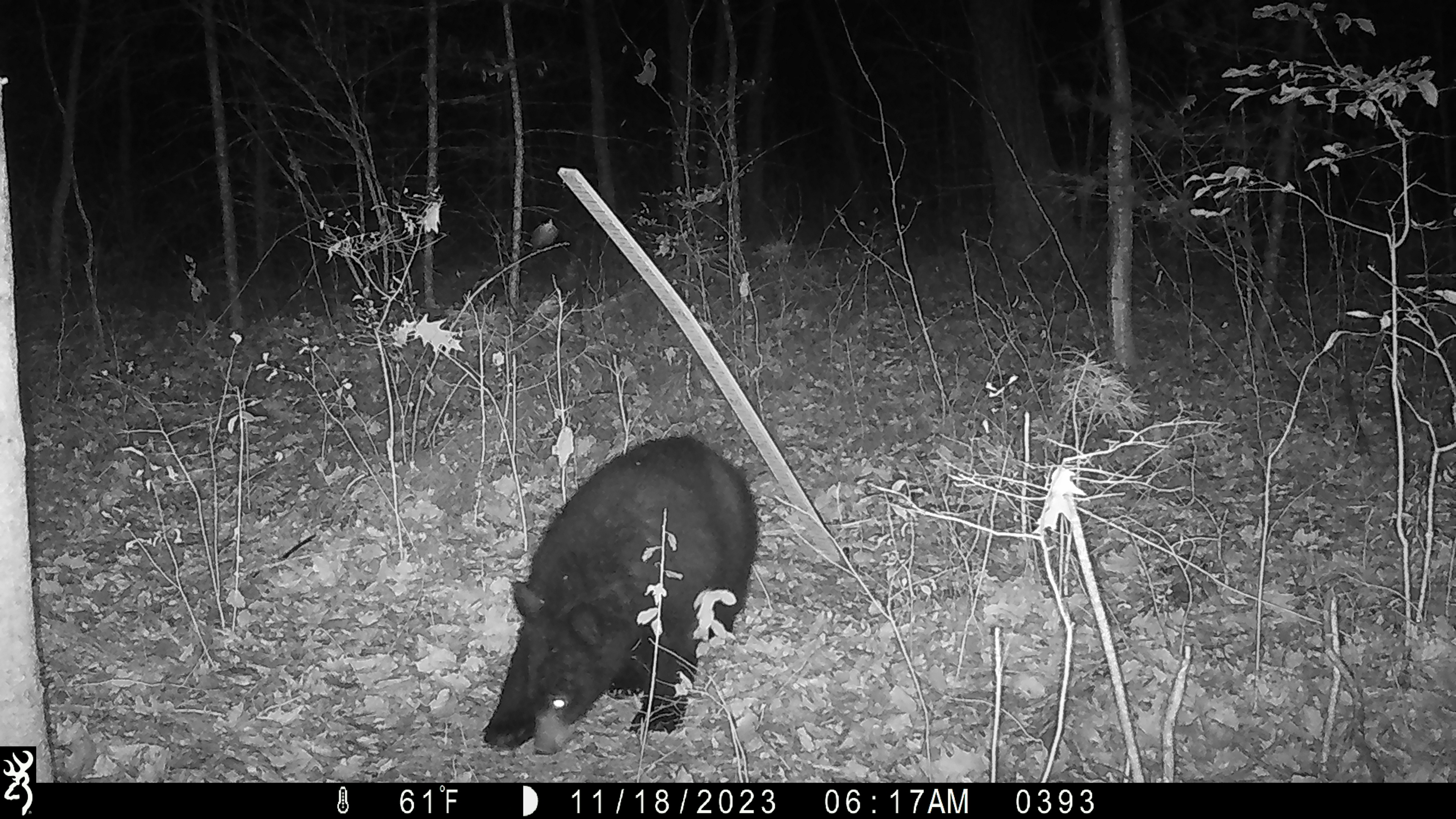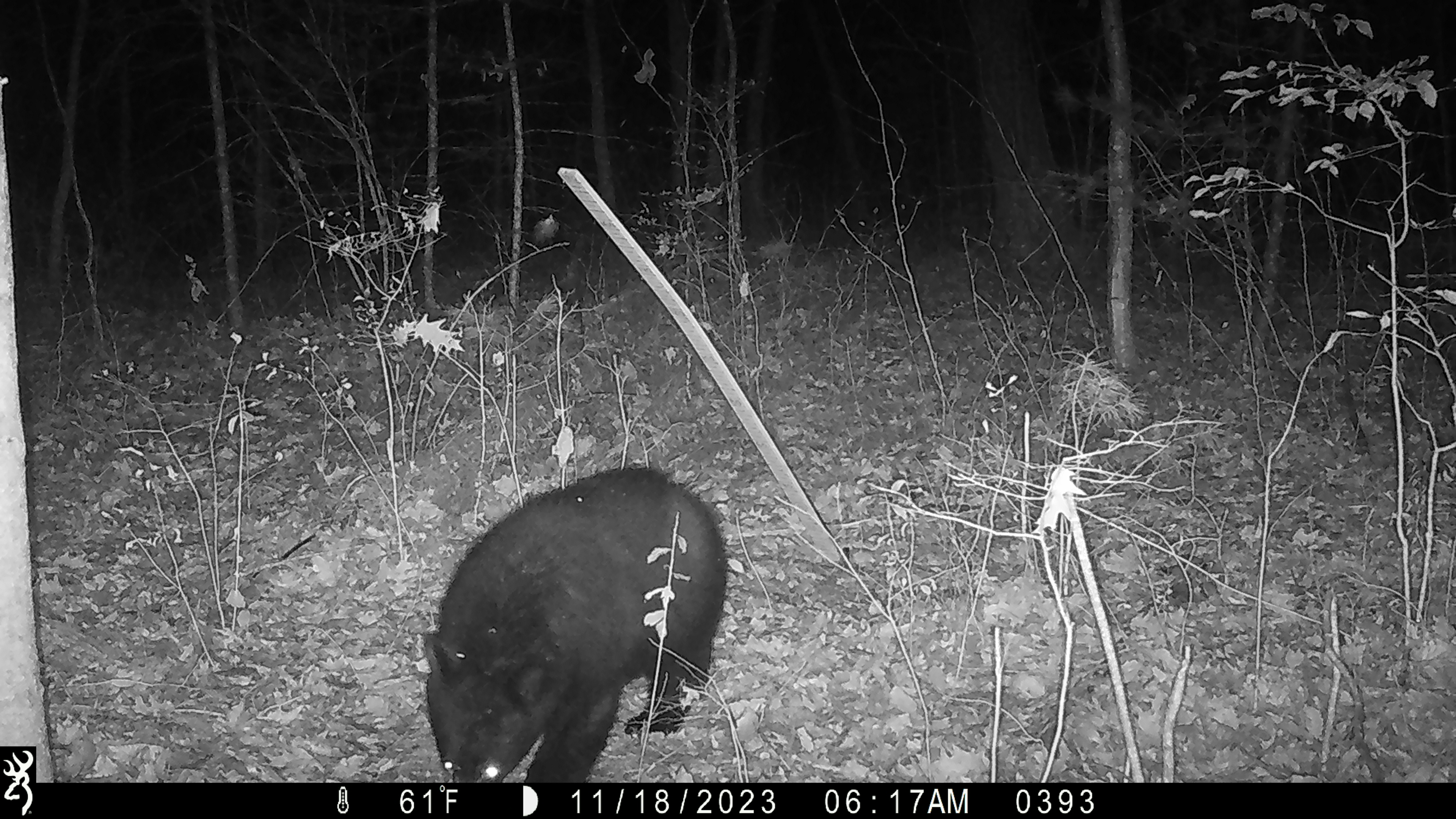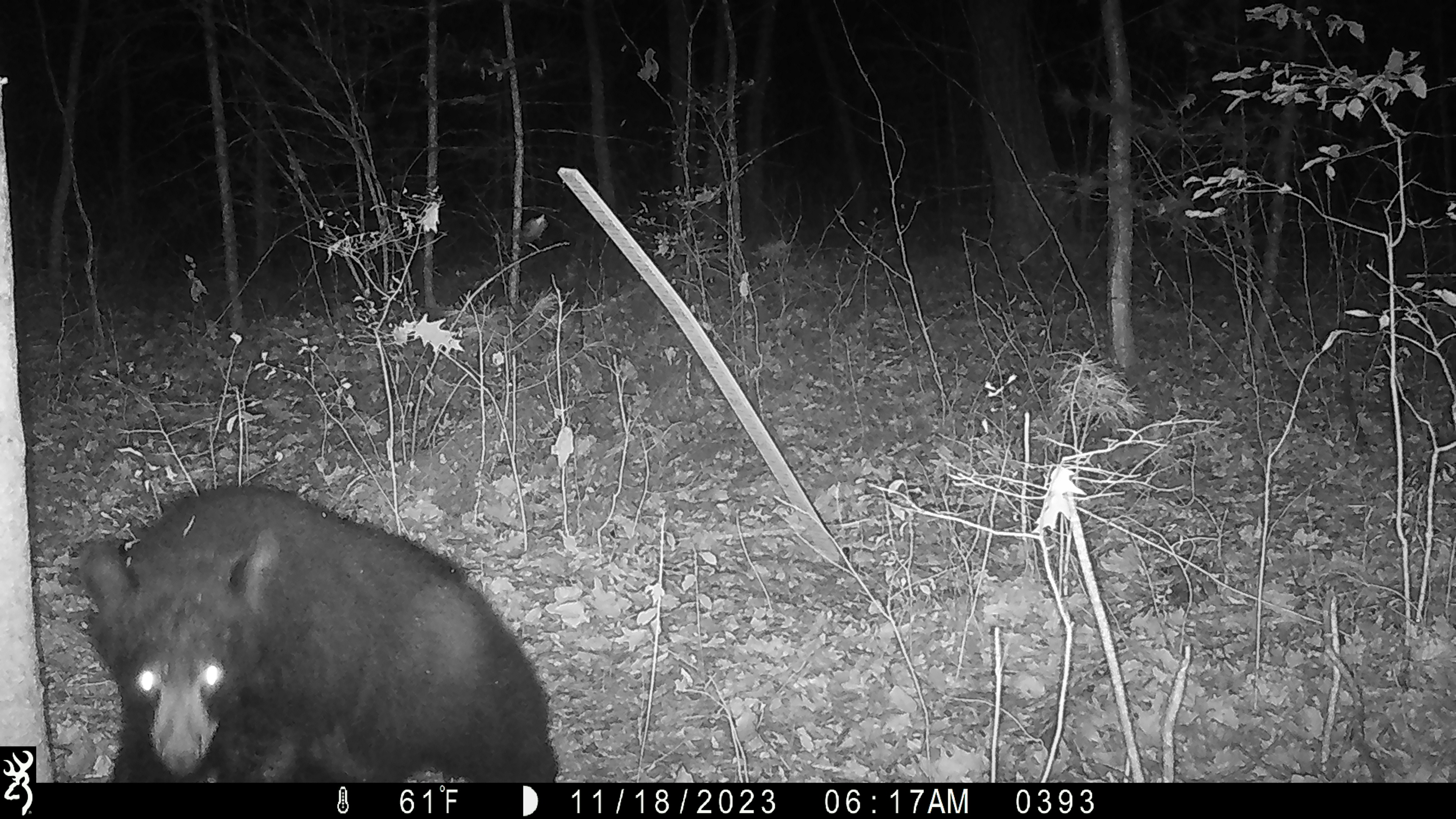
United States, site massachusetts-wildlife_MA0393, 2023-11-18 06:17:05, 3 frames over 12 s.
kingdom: Animalia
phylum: Chordata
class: Mammalia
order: Carnivora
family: Ursidae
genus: Ursus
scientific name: Ursus americanus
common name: black bear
Black bear (Ursus americanus).